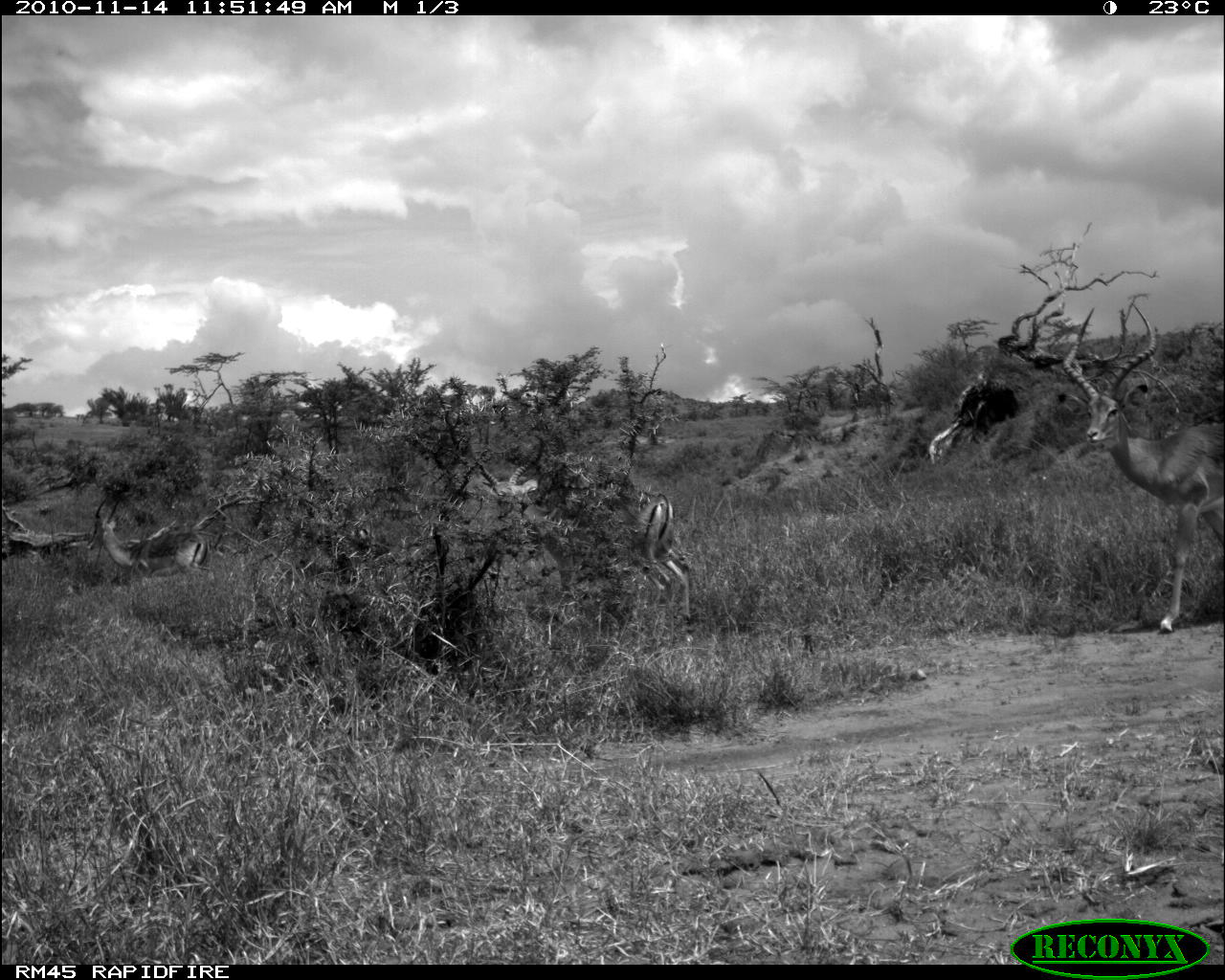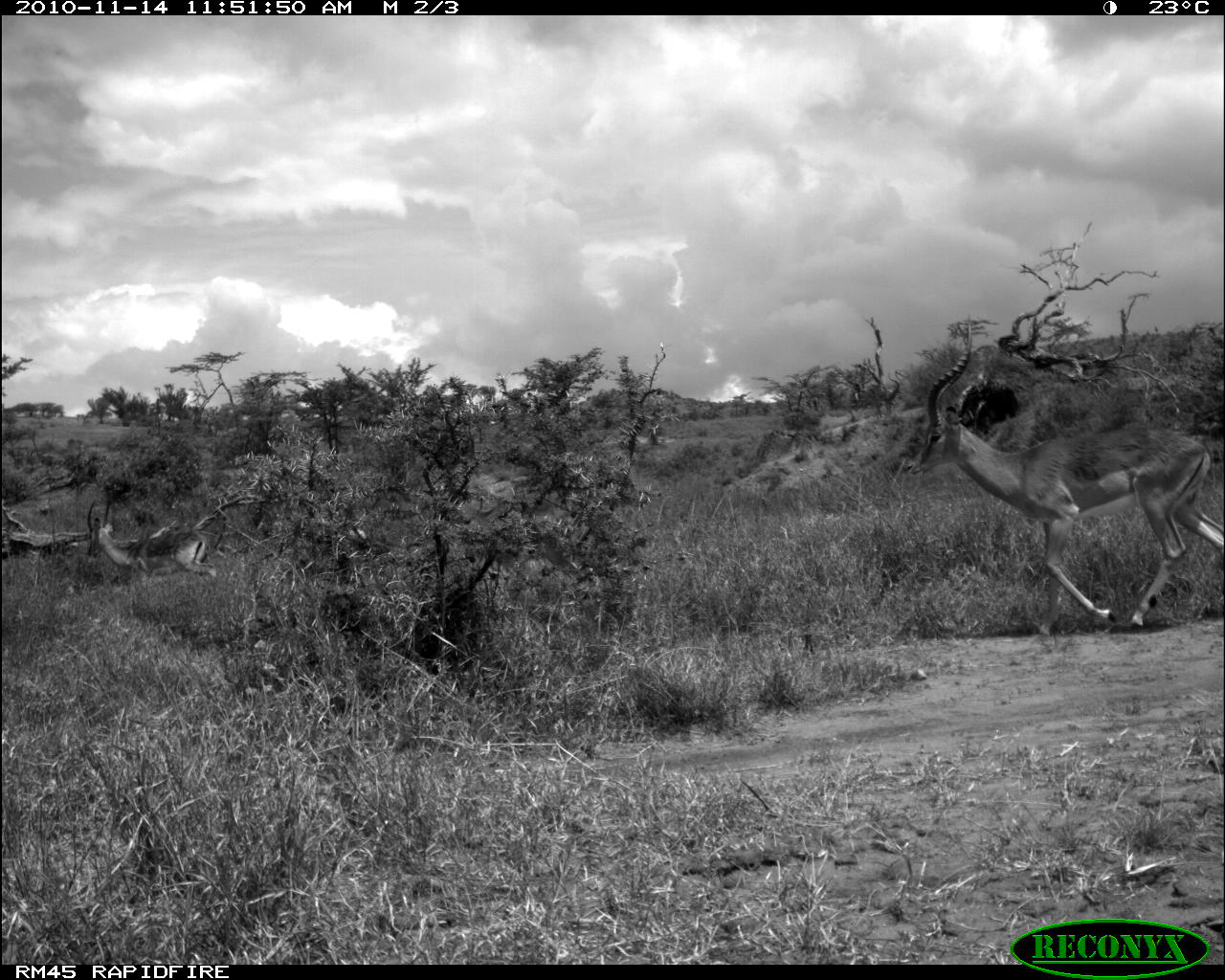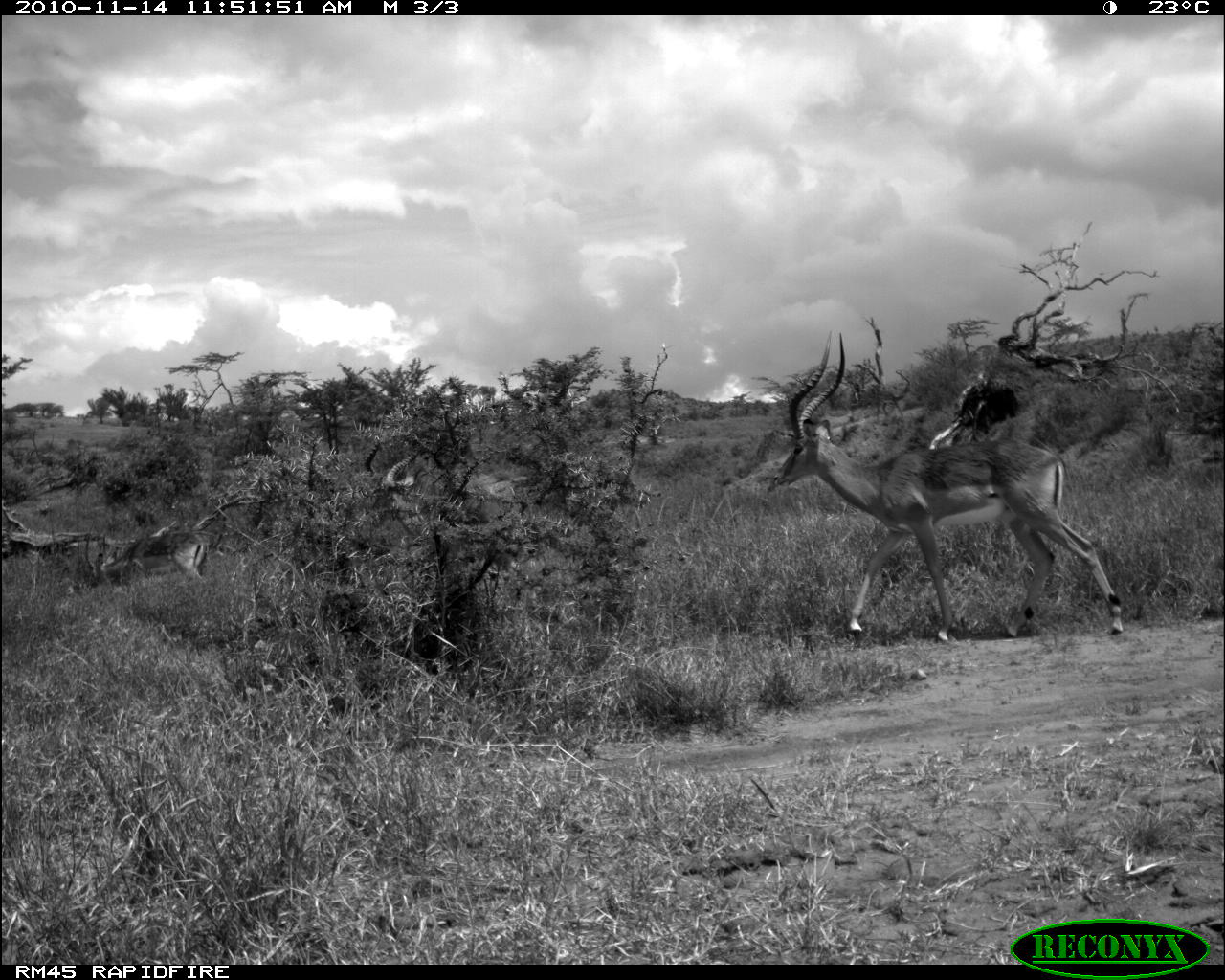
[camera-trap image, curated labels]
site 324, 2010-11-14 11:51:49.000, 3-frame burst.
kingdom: Animalia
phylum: Chordata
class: Mammalia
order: Artiodactyla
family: Bovidae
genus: Aepyceros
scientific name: Aepyceros melampus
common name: impala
Aepyceros melampus (impala), count 3.